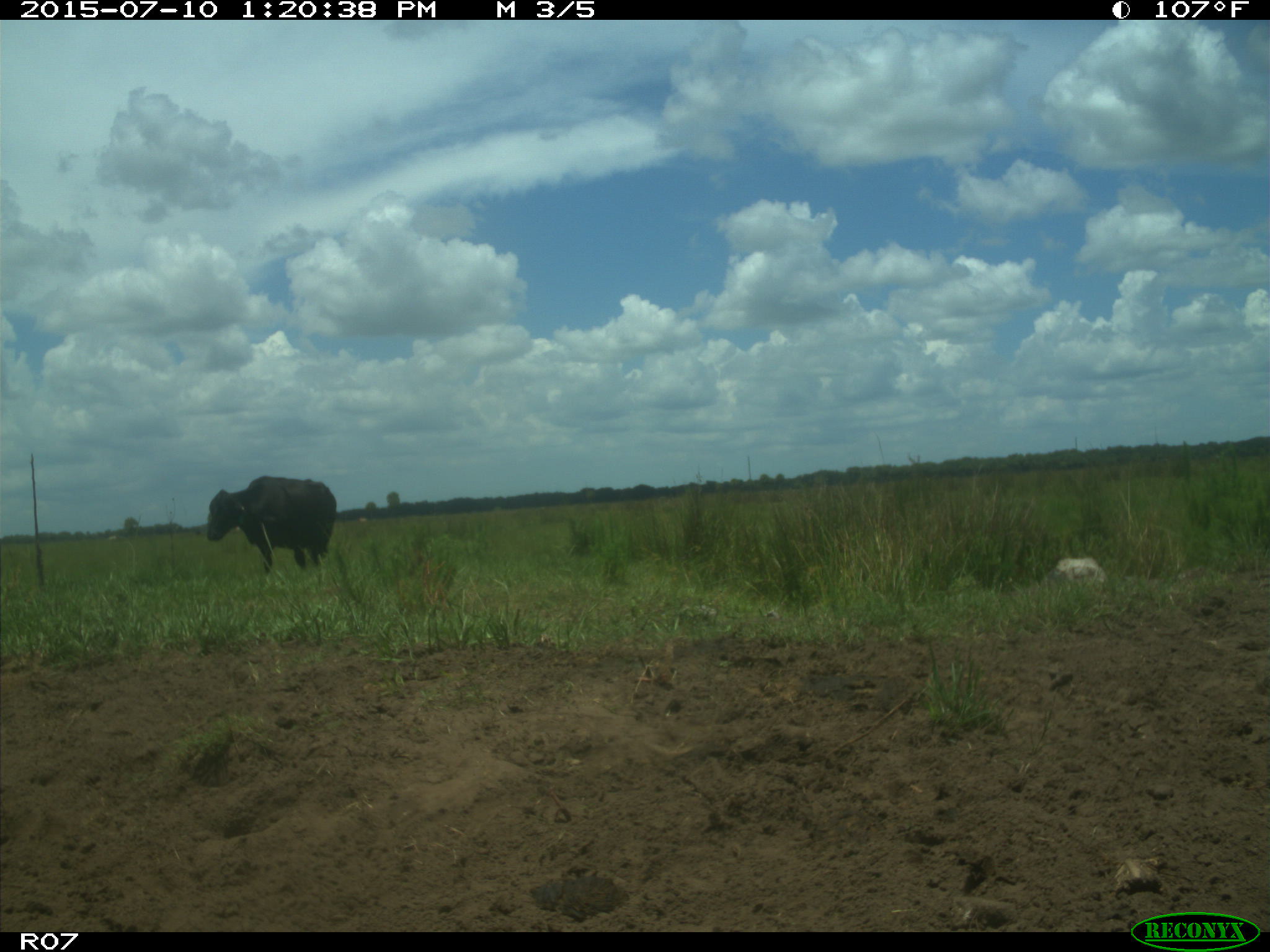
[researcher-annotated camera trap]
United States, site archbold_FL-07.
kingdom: Animalia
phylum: Chordata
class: Mammalia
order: Artiodactyla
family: Bovidae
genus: Bos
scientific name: Bos taurus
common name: domestic cow